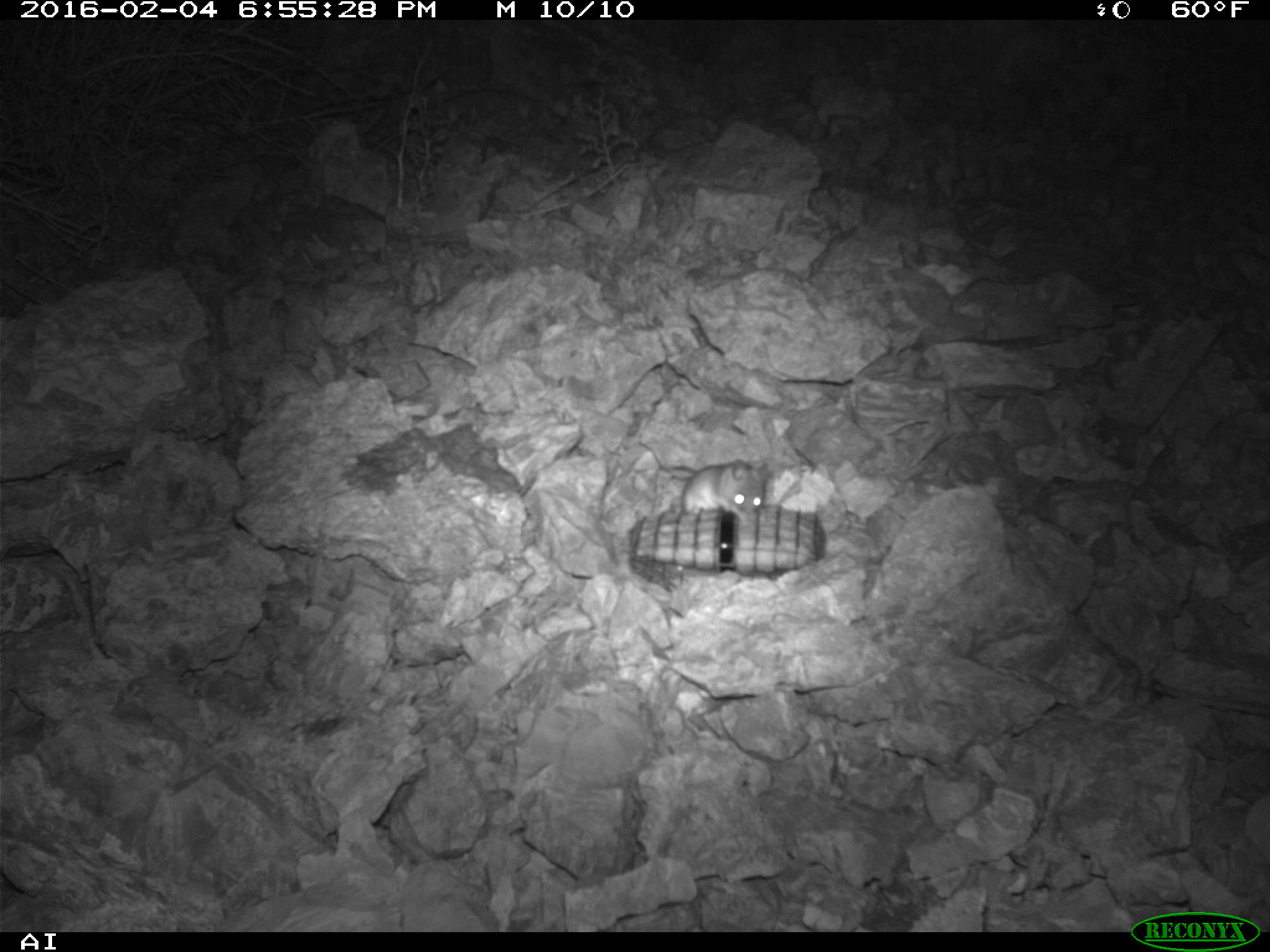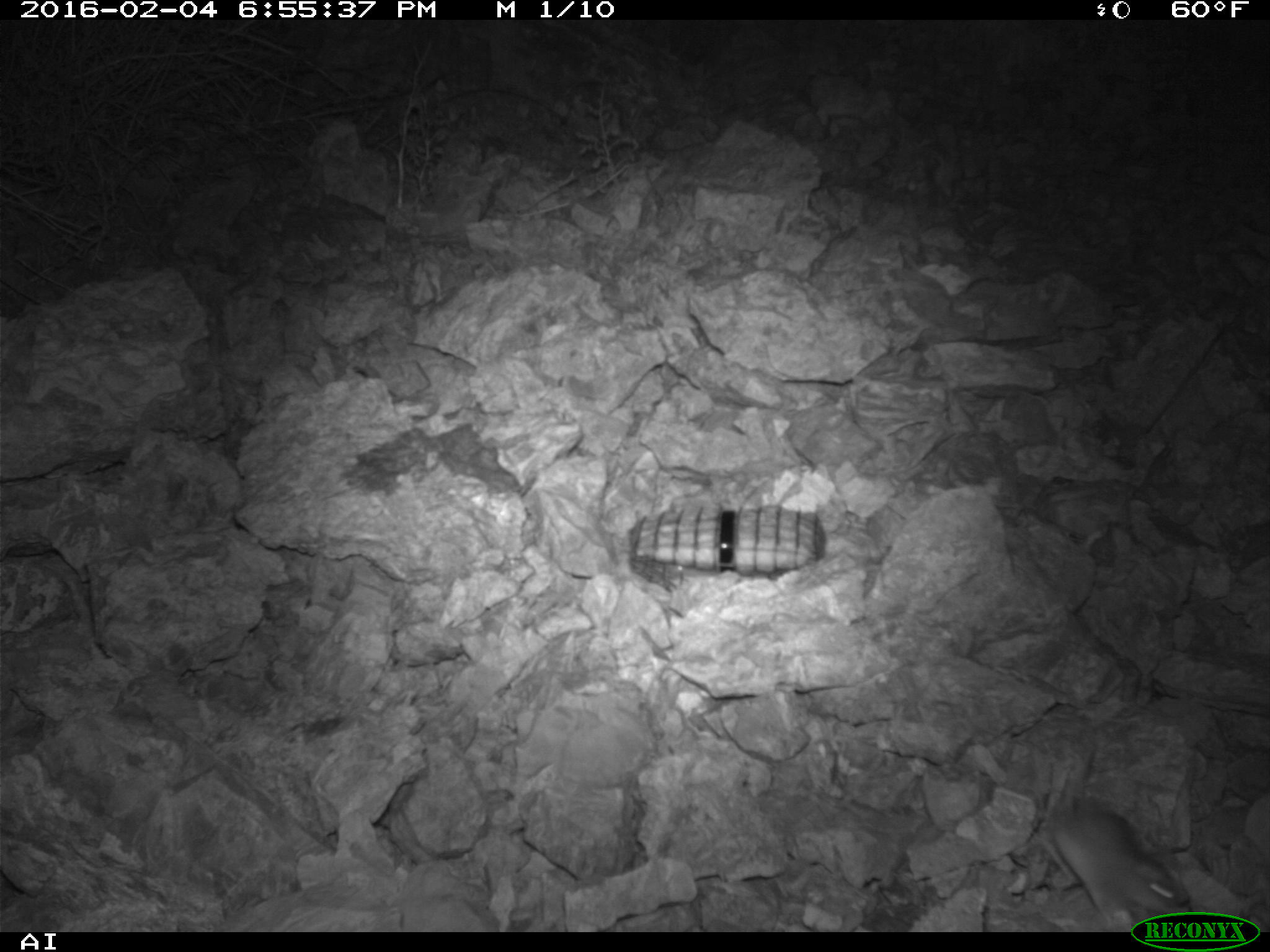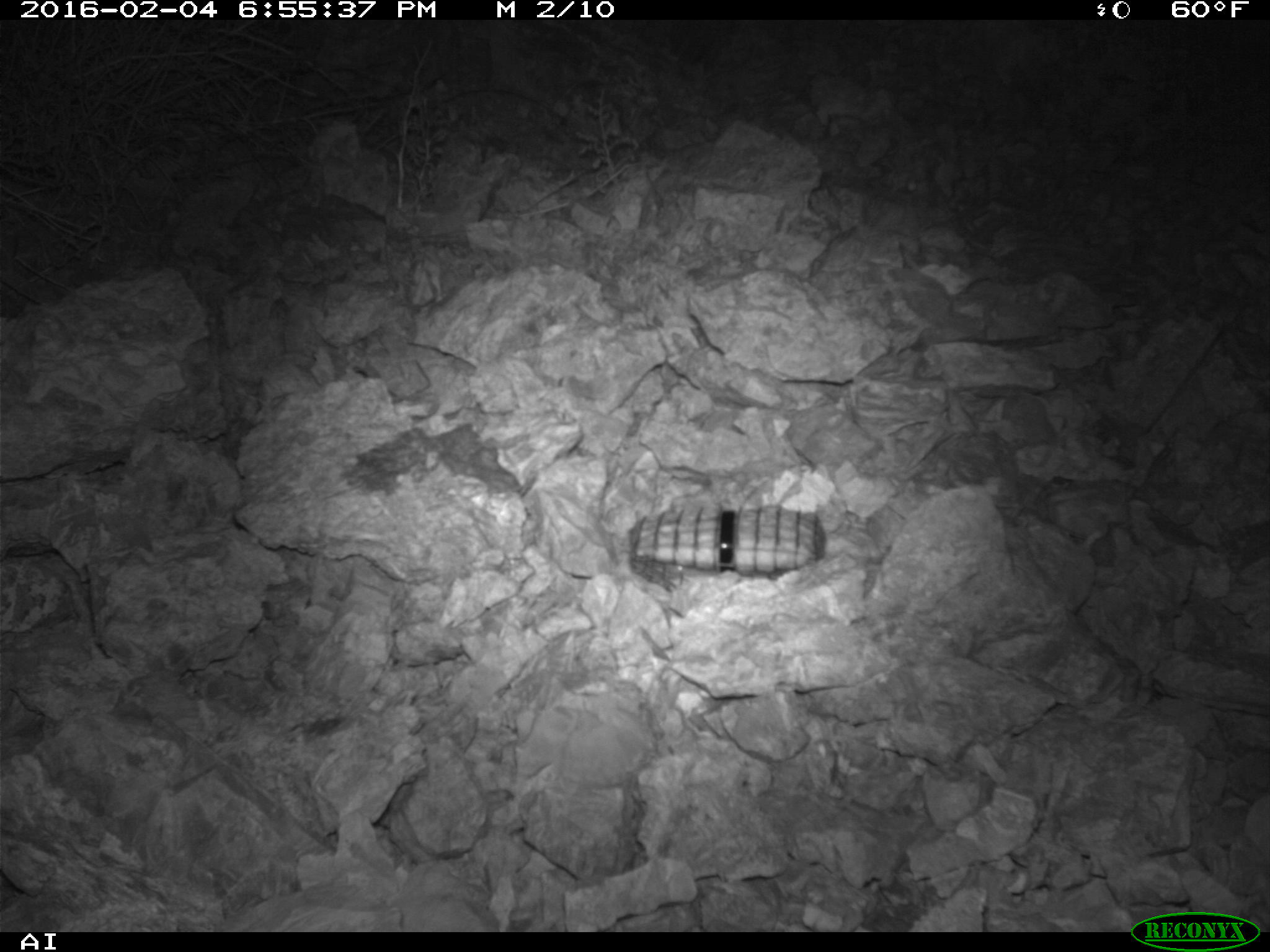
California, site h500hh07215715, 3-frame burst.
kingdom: Animalia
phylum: Chordata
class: Mammalia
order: Rodentia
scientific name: Rodentia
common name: rodent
Rodent (Rodentia).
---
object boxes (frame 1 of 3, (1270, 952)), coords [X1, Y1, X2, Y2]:
rodent: [670, 459, 768, 523]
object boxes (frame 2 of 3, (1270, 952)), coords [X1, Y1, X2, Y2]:
rodent: [1021, 784, 1196, 932]